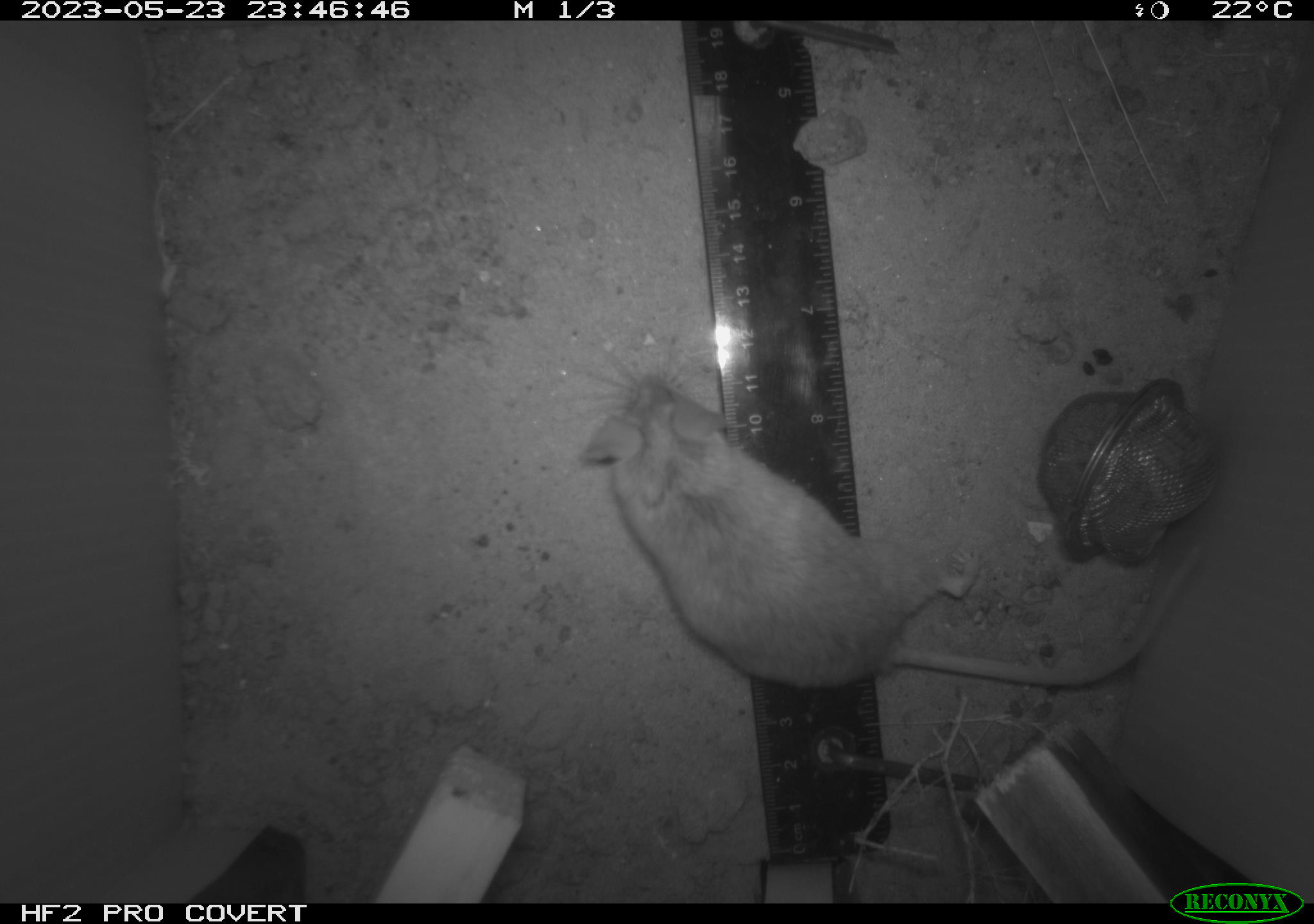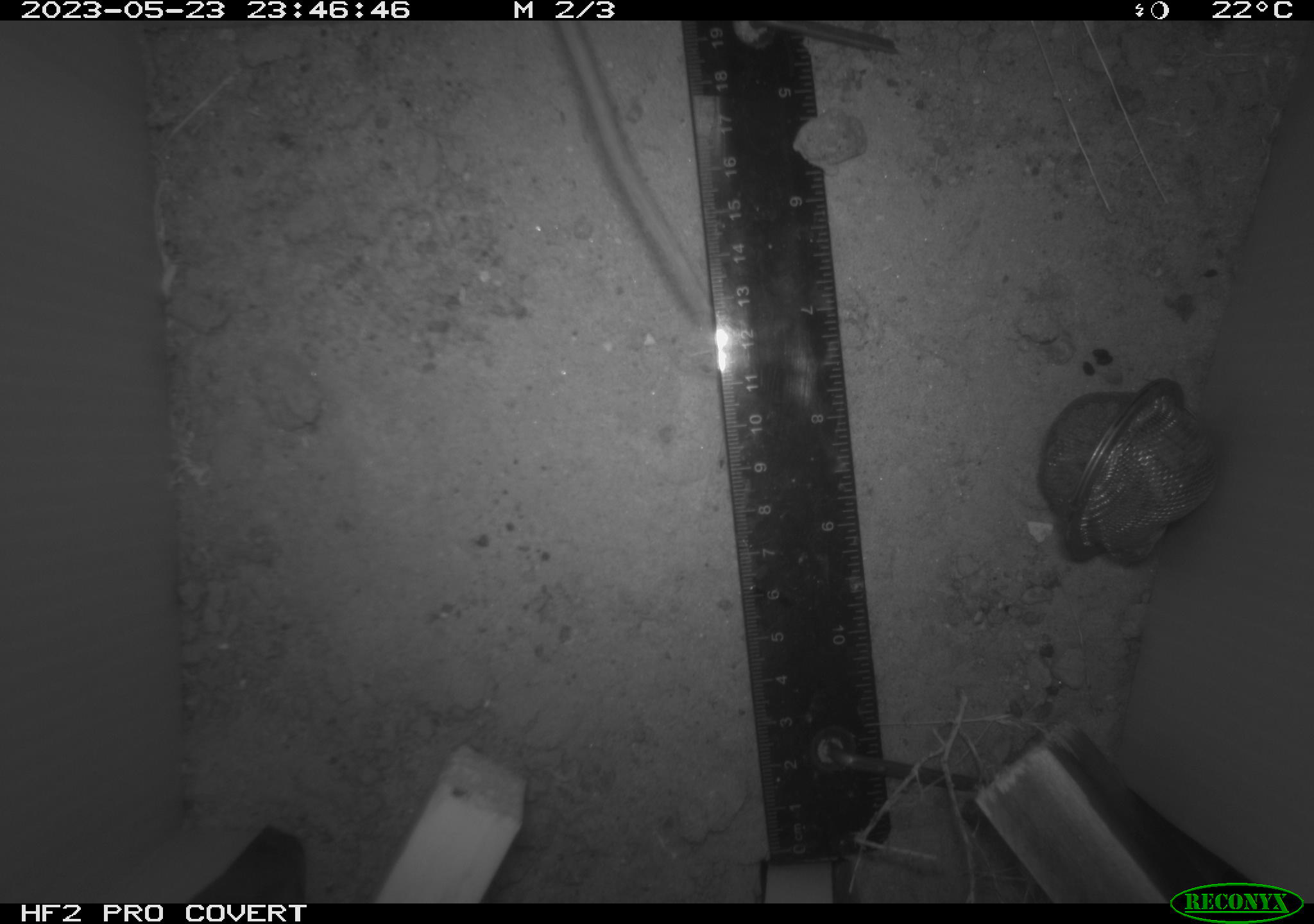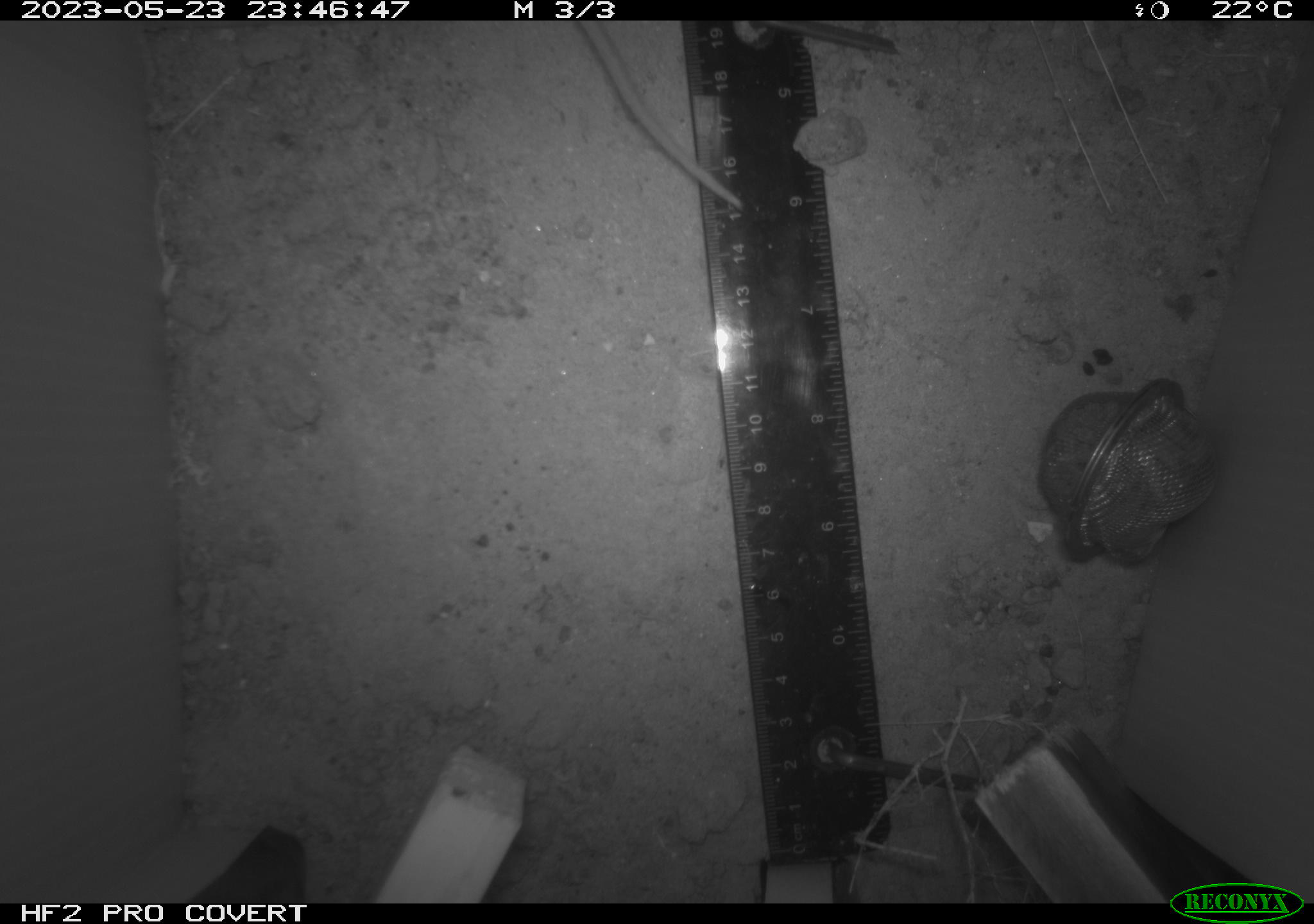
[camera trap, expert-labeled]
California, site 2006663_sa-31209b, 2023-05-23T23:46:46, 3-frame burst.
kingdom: Animalia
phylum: Chordata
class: Mammalia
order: Rodentia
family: Cricetidae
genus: Peromyscus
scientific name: Peromyscus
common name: deer mice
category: peromyscus species